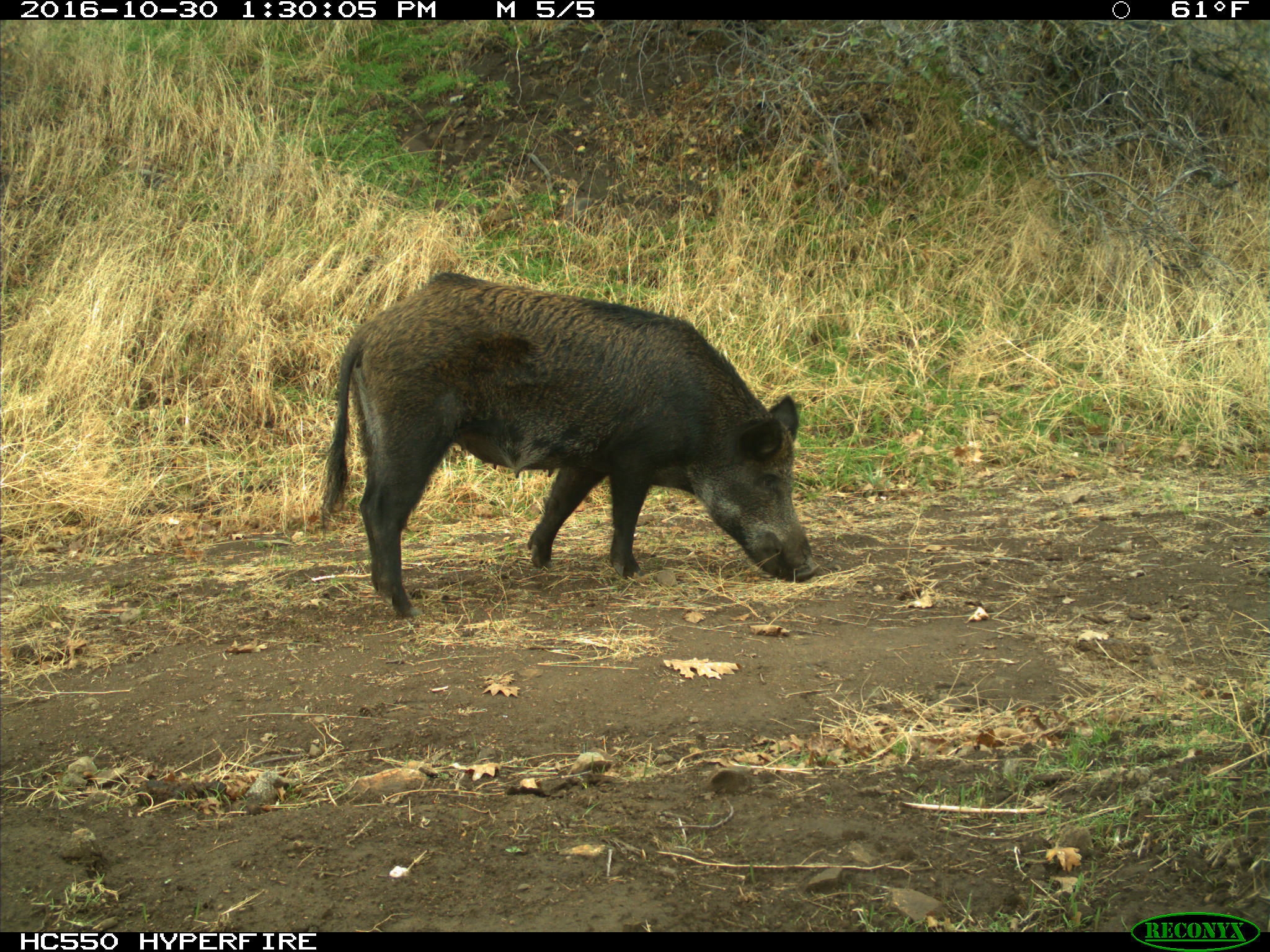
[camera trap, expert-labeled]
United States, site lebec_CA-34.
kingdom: Animalia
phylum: Chordata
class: Mammalia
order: Artiodactyla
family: Suidae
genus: Sus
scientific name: Sus scrofa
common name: wild boar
Sus scrofa (wild boar).